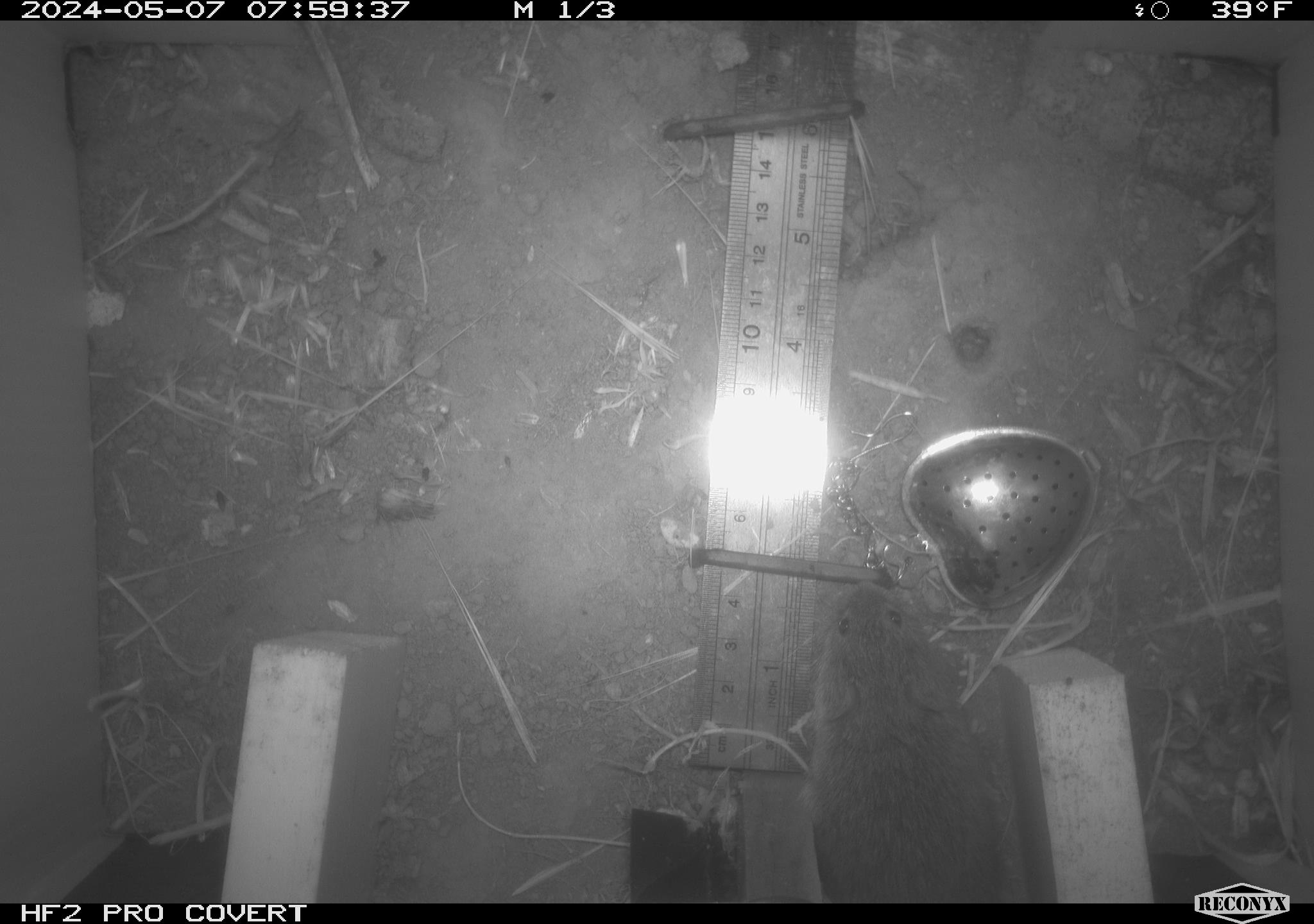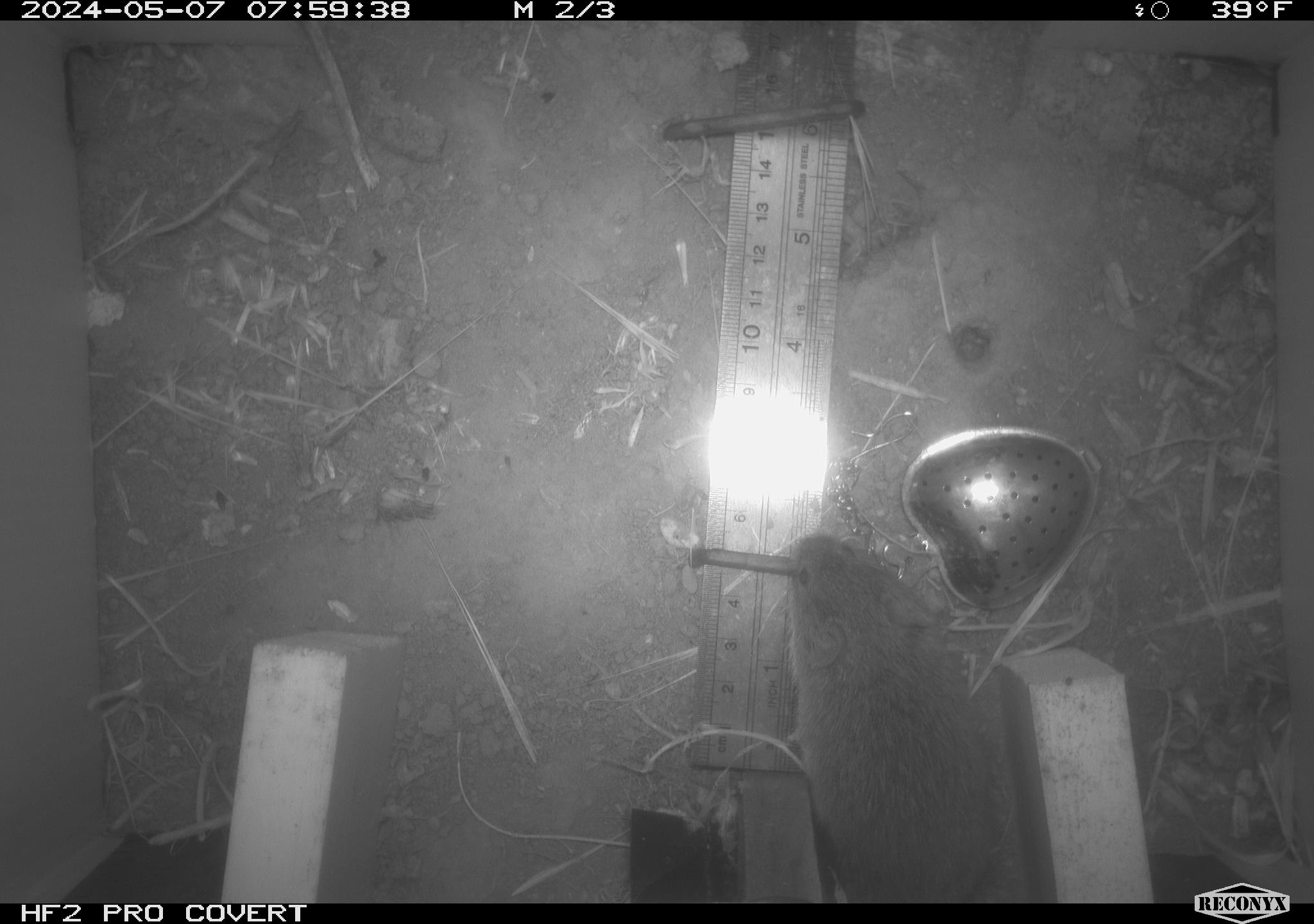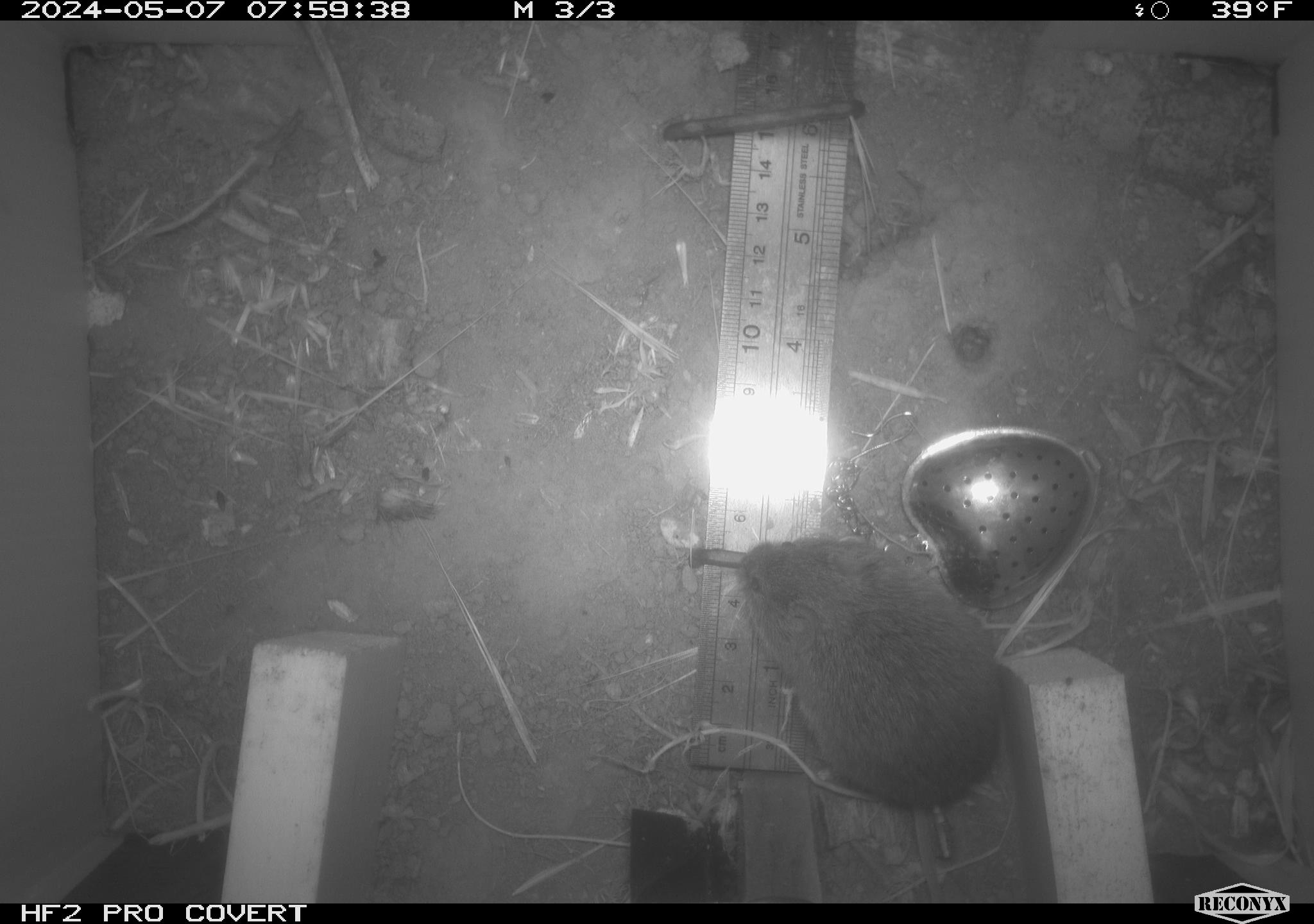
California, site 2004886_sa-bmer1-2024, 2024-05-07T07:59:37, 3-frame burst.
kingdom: Animalia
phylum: Chordata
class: Mammalia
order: Rodentia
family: Cricetidae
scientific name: Arvicolinae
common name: voles, lemmings, and muskrats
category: arvicolinae subfamily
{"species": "arvicolinae subfamily (voles, lemmings, and muskrats) (Arvicolinae)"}